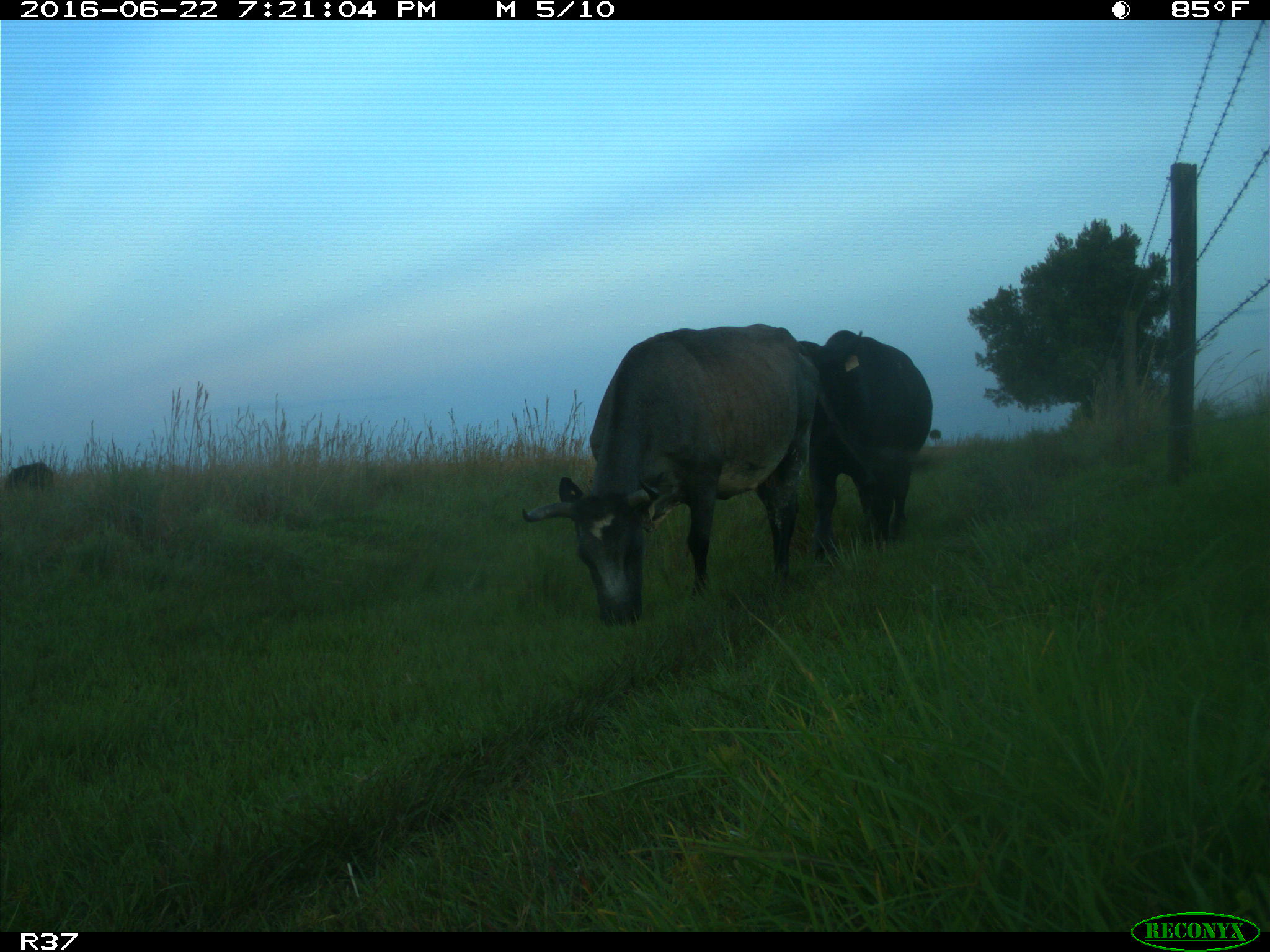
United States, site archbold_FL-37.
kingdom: Animalia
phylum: Chordata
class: Mammalia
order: Artiodactyla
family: Bovidae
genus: Bos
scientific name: Bos taurus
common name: domestic cow